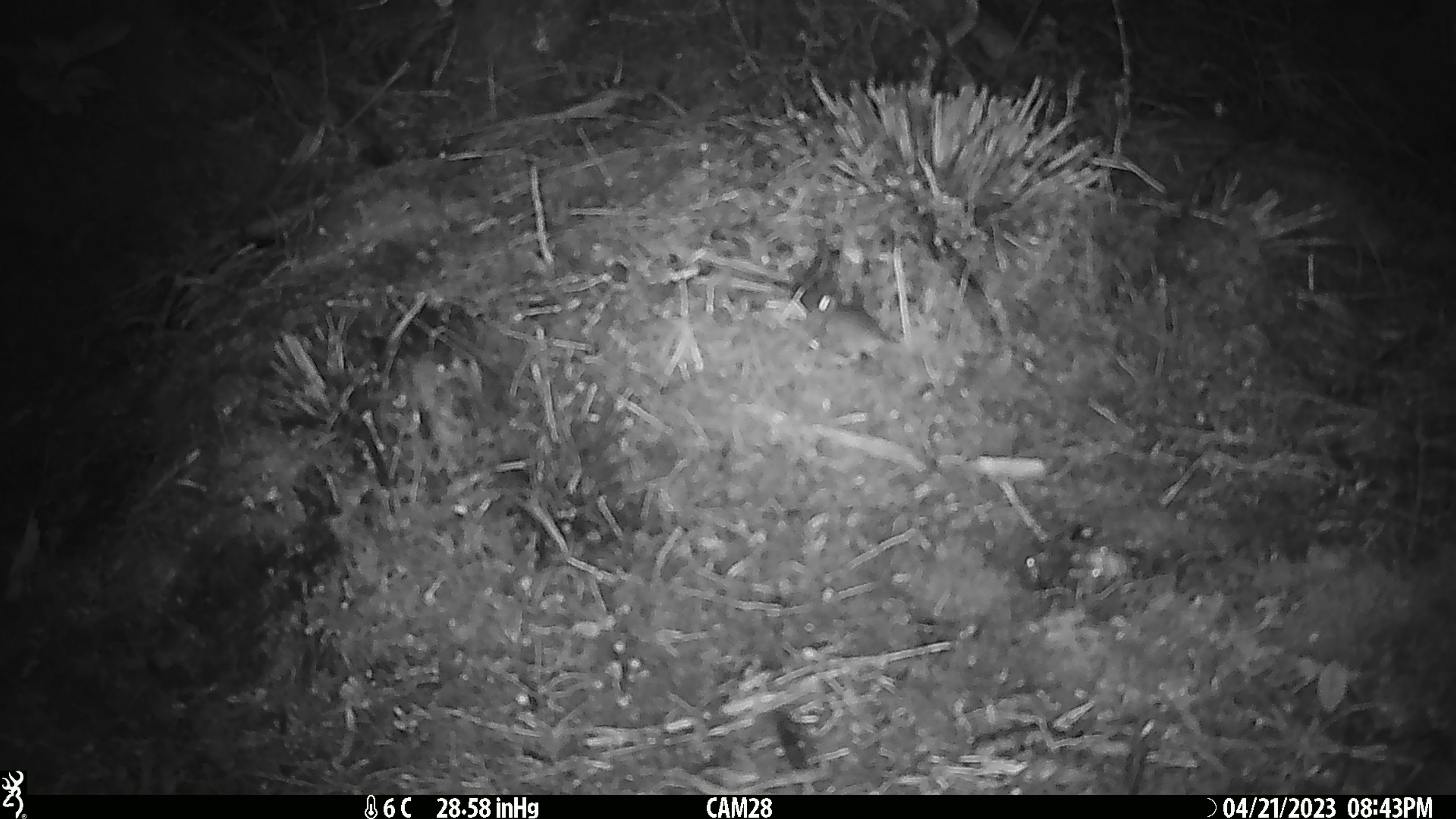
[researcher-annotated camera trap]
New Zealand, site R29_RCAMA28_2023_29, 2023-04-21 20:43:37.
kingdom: Animalia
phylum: Chordata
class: Mammalia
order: Rodentia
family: Muridae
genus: Mus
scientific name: Mus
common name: mouse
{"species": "mouse (Mus)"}